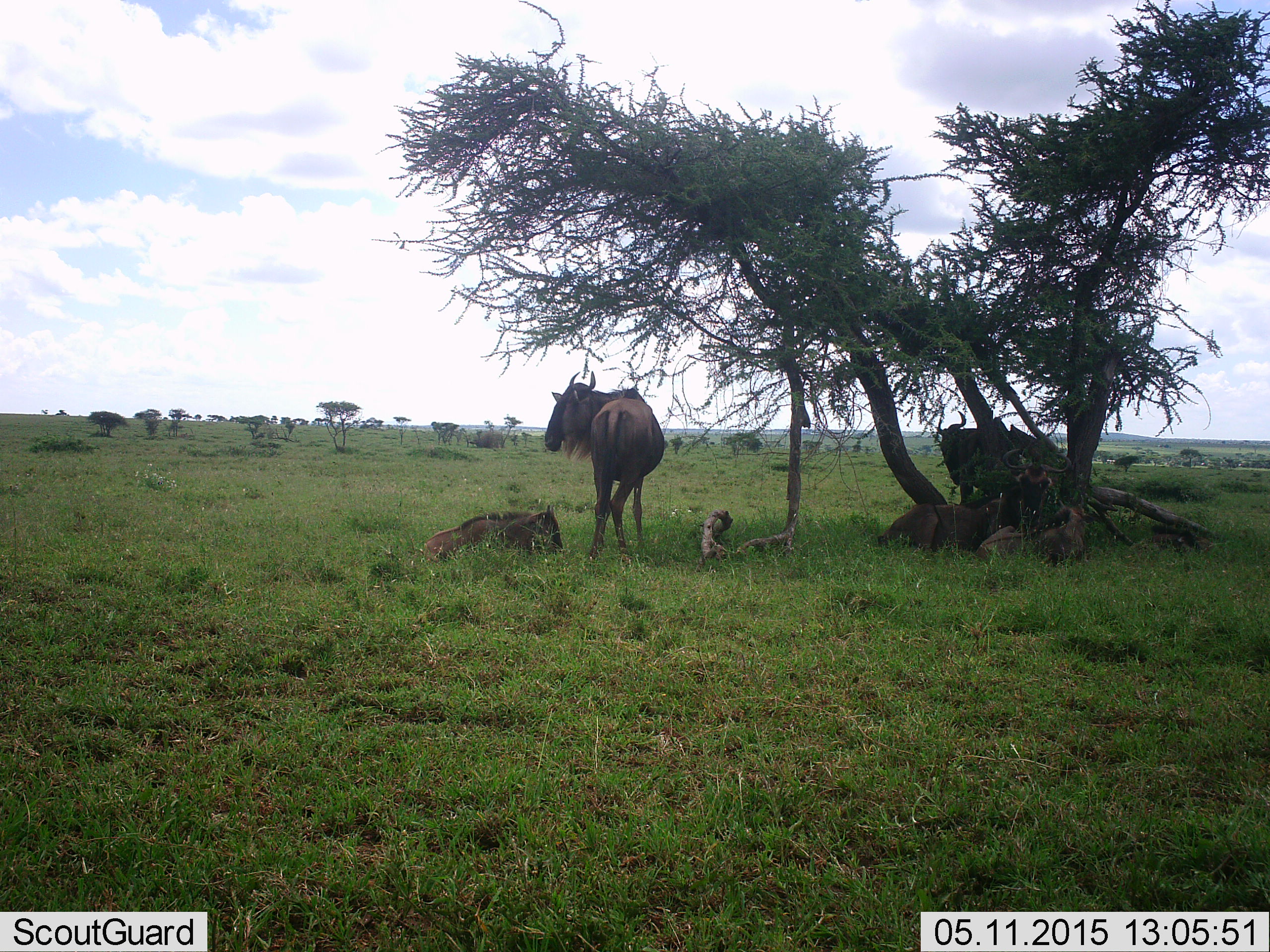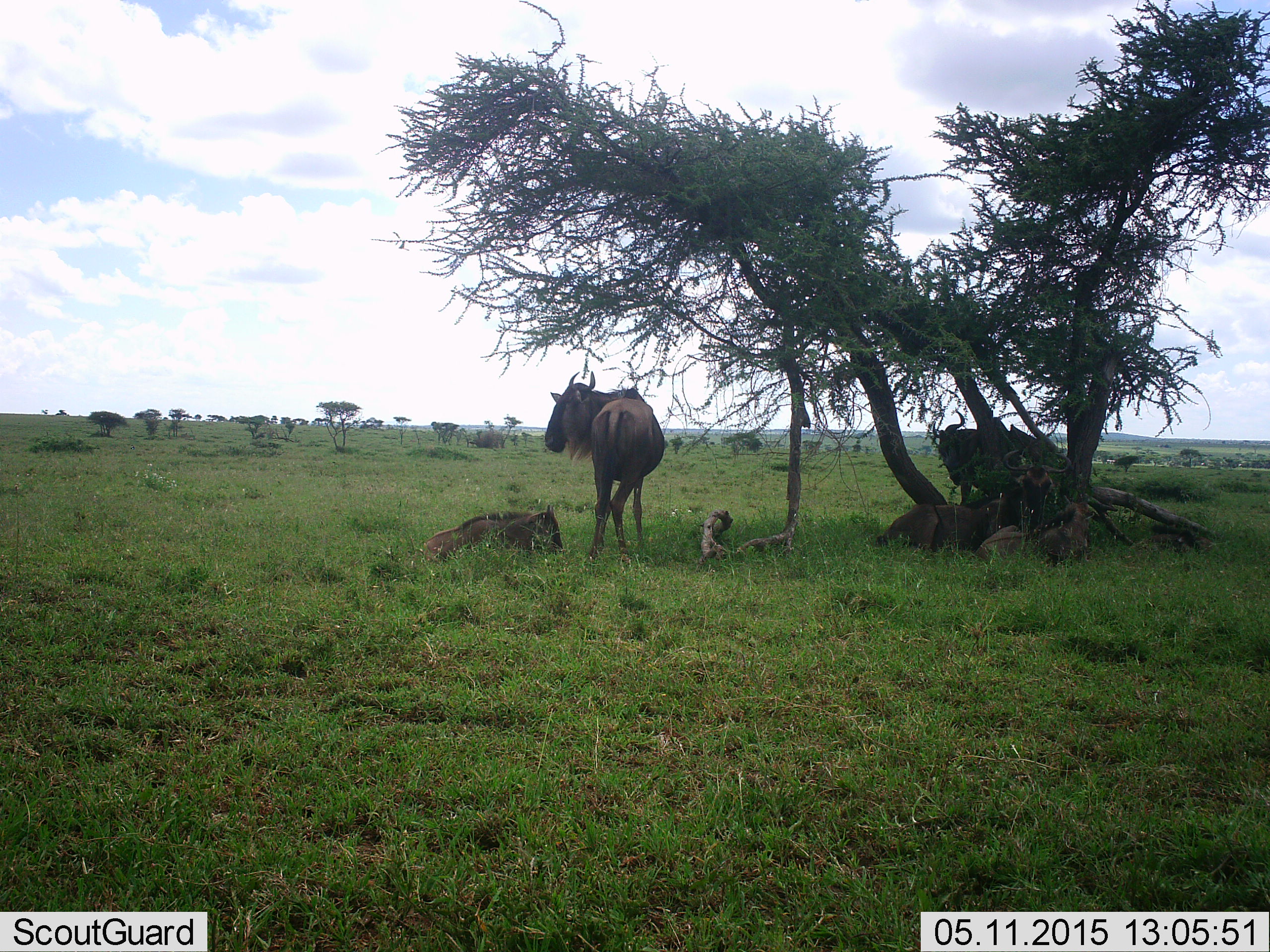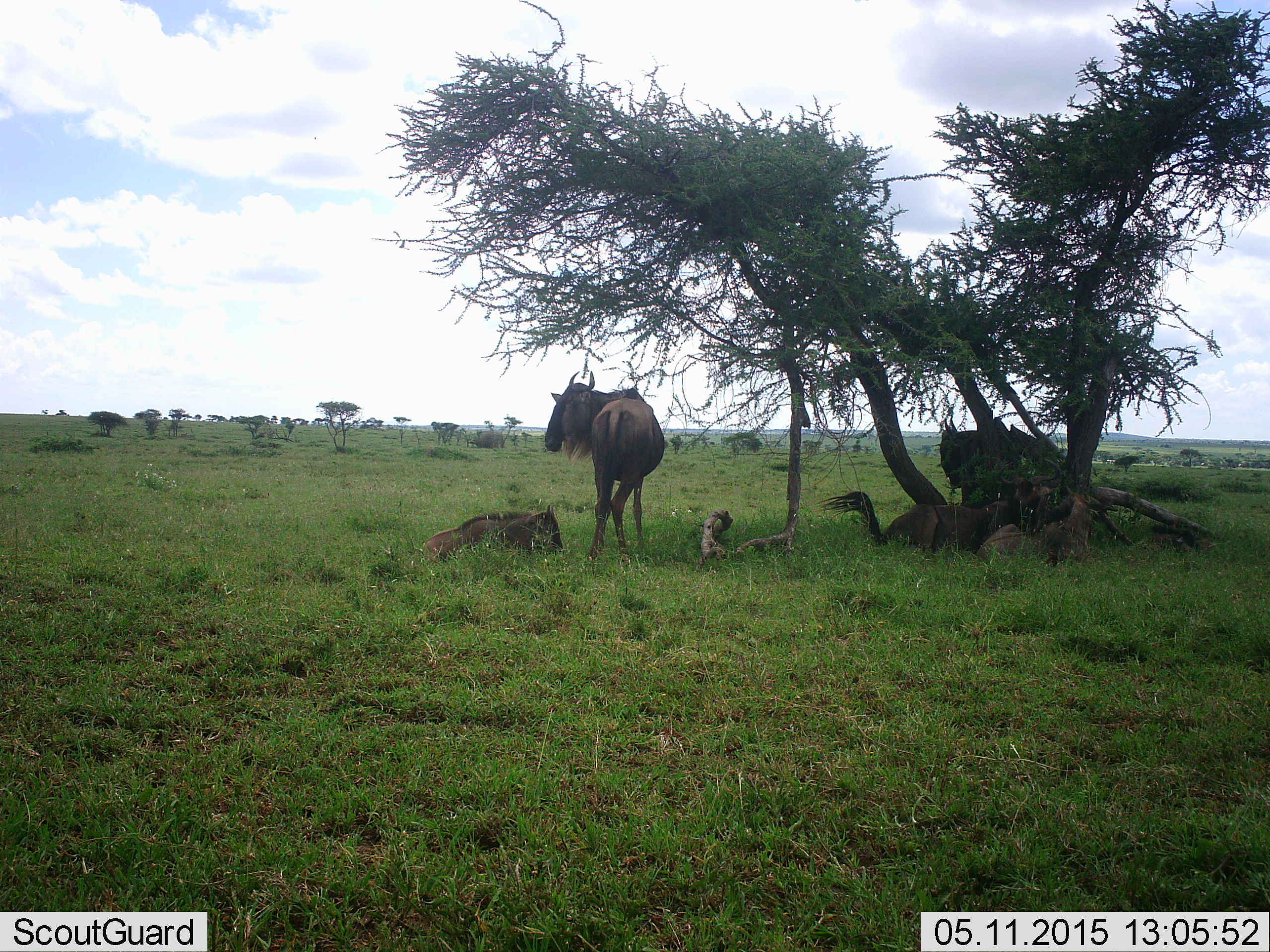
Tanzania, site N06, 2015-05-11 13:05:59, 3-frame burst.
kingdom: Animalia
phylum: Chordata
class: Mammalia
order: Artiodactyla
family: Bovidae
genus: Connochaetes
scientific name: Connochaetes taurinus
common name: blue wildebeest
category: wildebeest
Wildebeest (blue wildebeest) (Connochaetes taurinus), count 5. Behavior (volunteer vote fractions): standing 70%, resting 90%, moving 0%, interacting 20%. Young present (vote fraction): 50%. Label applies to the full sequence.